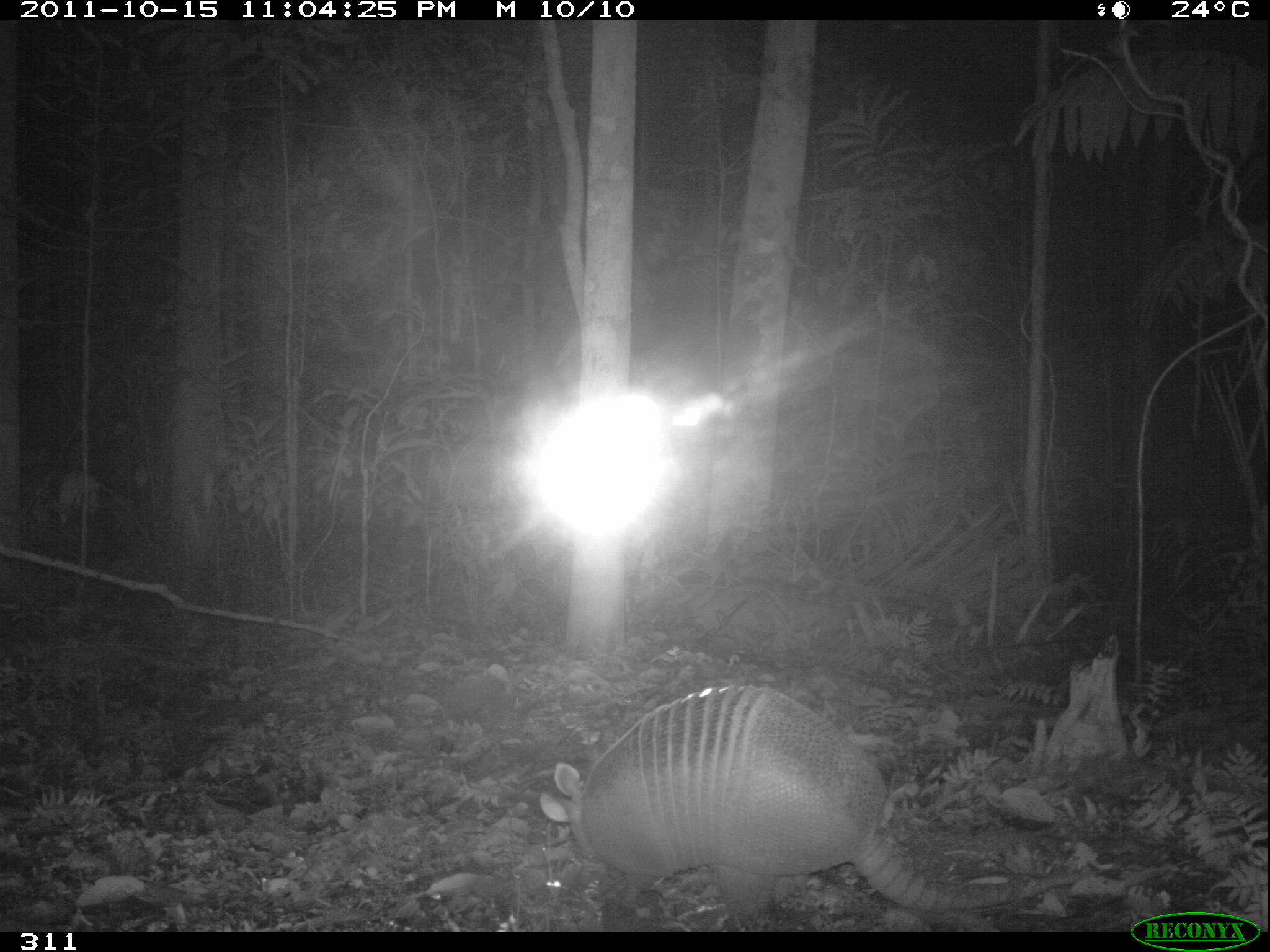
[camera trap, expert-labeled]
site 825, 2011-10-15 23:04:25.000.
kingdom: Animalia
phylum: Chordata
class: Mammalia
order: Cingulata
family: Dasypodidae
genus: Dasypus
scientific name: Dasypus kappleri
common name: greater long-nosed armadillo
Dasypus kappleri (greater long-nosed armadillo).